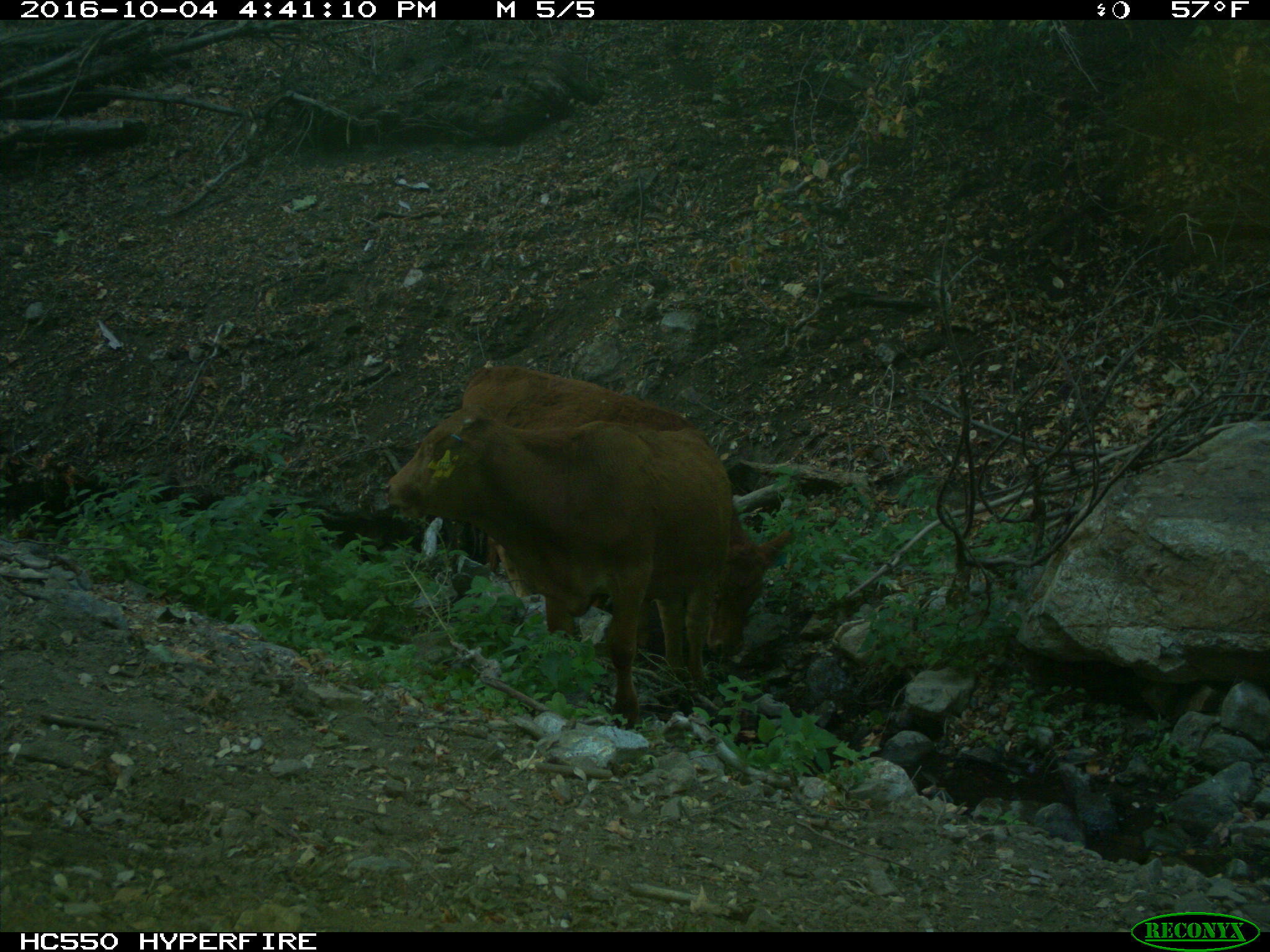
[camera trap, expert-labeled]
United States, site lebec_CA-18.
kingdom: Animalia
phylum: Chordata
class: Mammalia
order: Artiodactyla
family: Bovidae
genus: Bos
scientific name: Bos taurus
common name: domestic cow